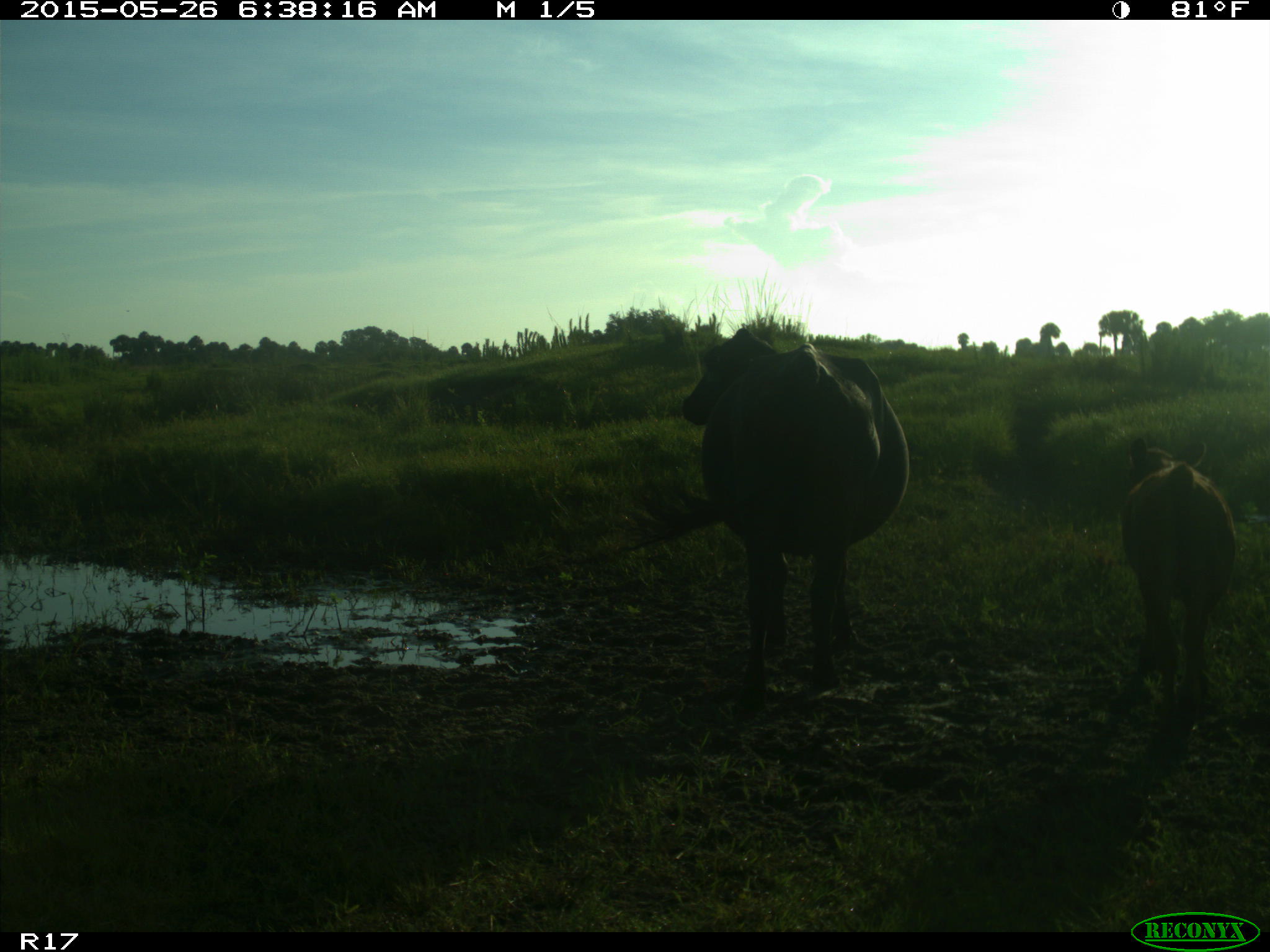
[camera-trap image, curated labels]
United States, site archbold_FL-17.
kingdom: Animalia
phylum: Chordata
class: Mammalia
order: Artiodactyla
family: Bovidae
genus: Bos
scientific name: Bos taurus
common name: domestic cow